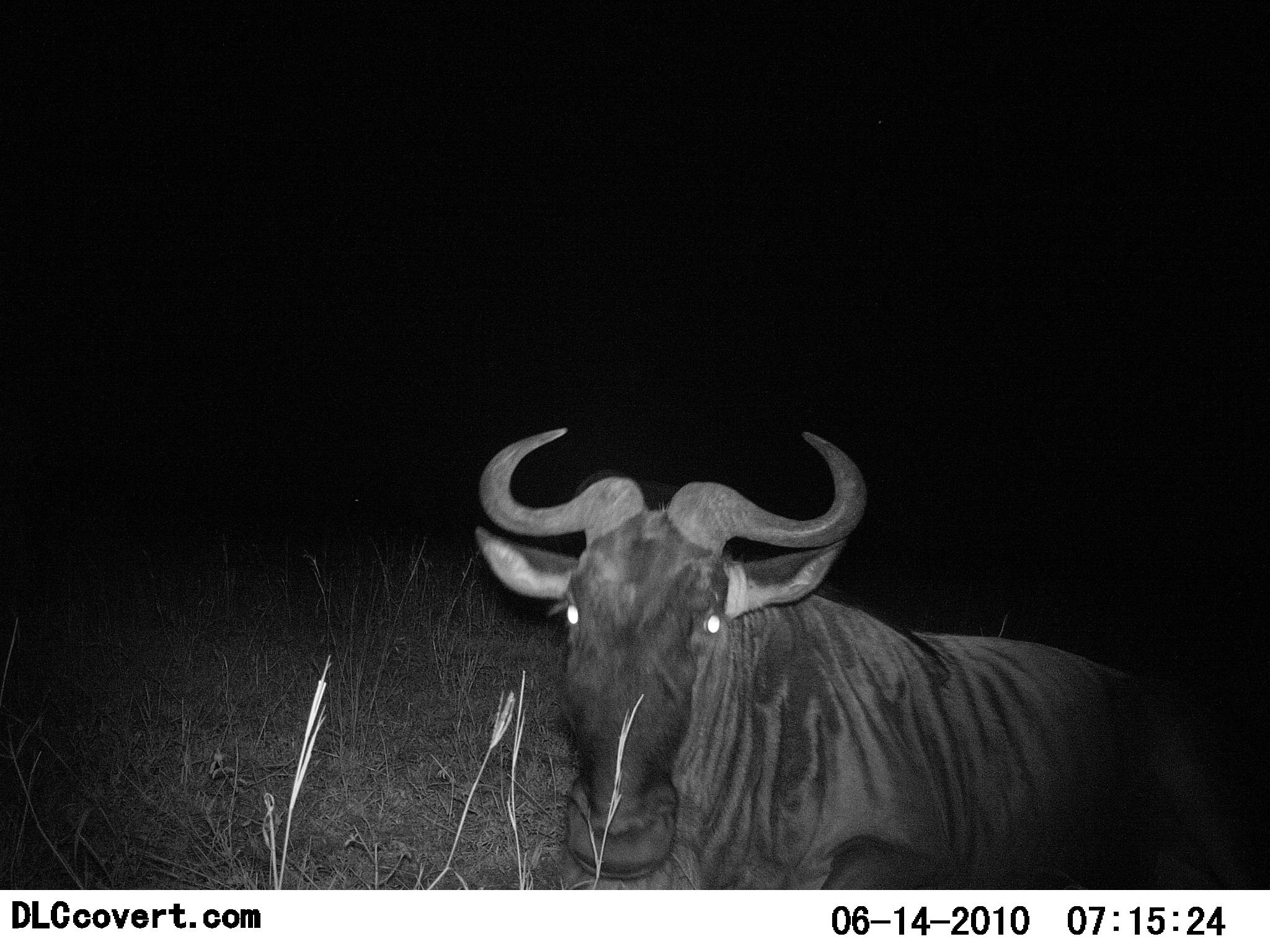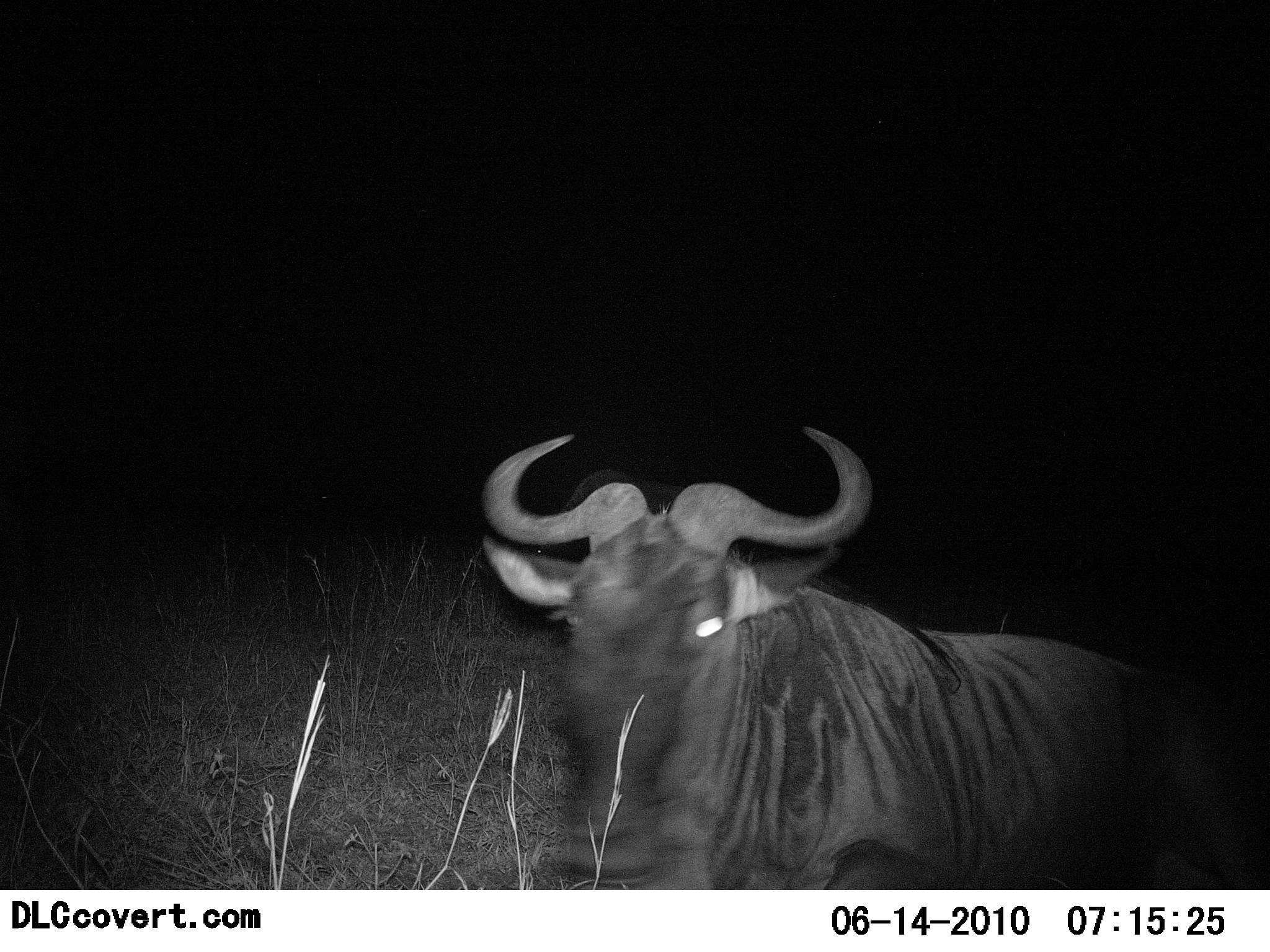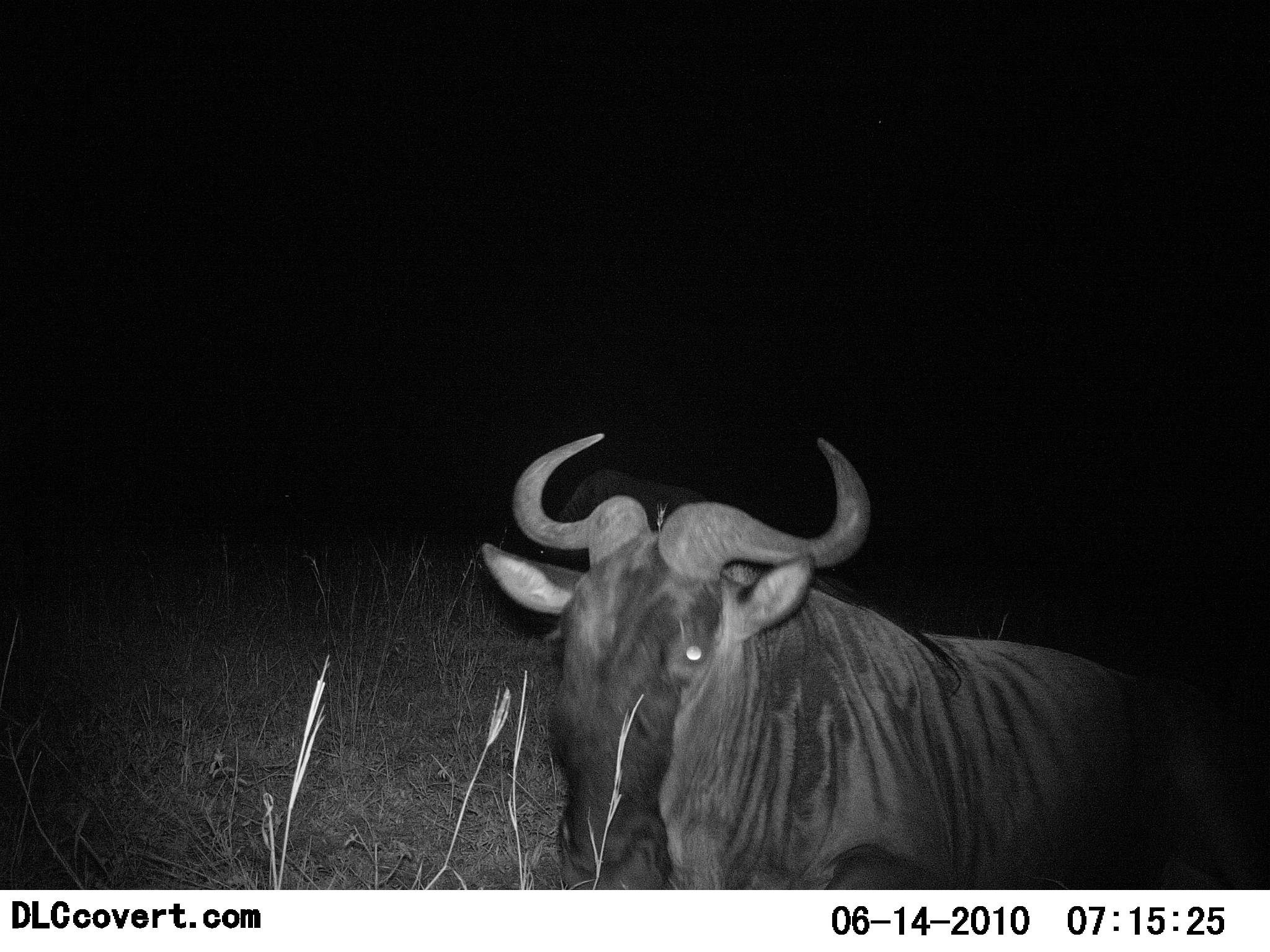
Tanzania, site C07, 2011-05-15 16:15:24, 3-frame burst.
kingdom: Animalia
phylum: Chordata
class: Mammalia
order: Artiodactyla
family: Bovidae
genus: Connochaetes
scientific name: Connochaetes taurinus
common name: blue wildebeest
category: wildebeest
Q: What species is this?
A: Wildebeest (blue wildebeest) (Connochaetes taurinus).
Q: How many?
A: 1.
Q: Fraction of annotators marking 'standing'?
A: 18%.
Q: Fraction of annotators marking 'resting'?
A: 64%.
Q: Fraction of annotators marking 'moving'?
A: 9%.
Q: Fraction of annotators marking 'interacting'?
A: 18%.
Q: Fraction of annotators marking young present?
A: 0%.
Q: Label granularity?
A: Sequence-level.